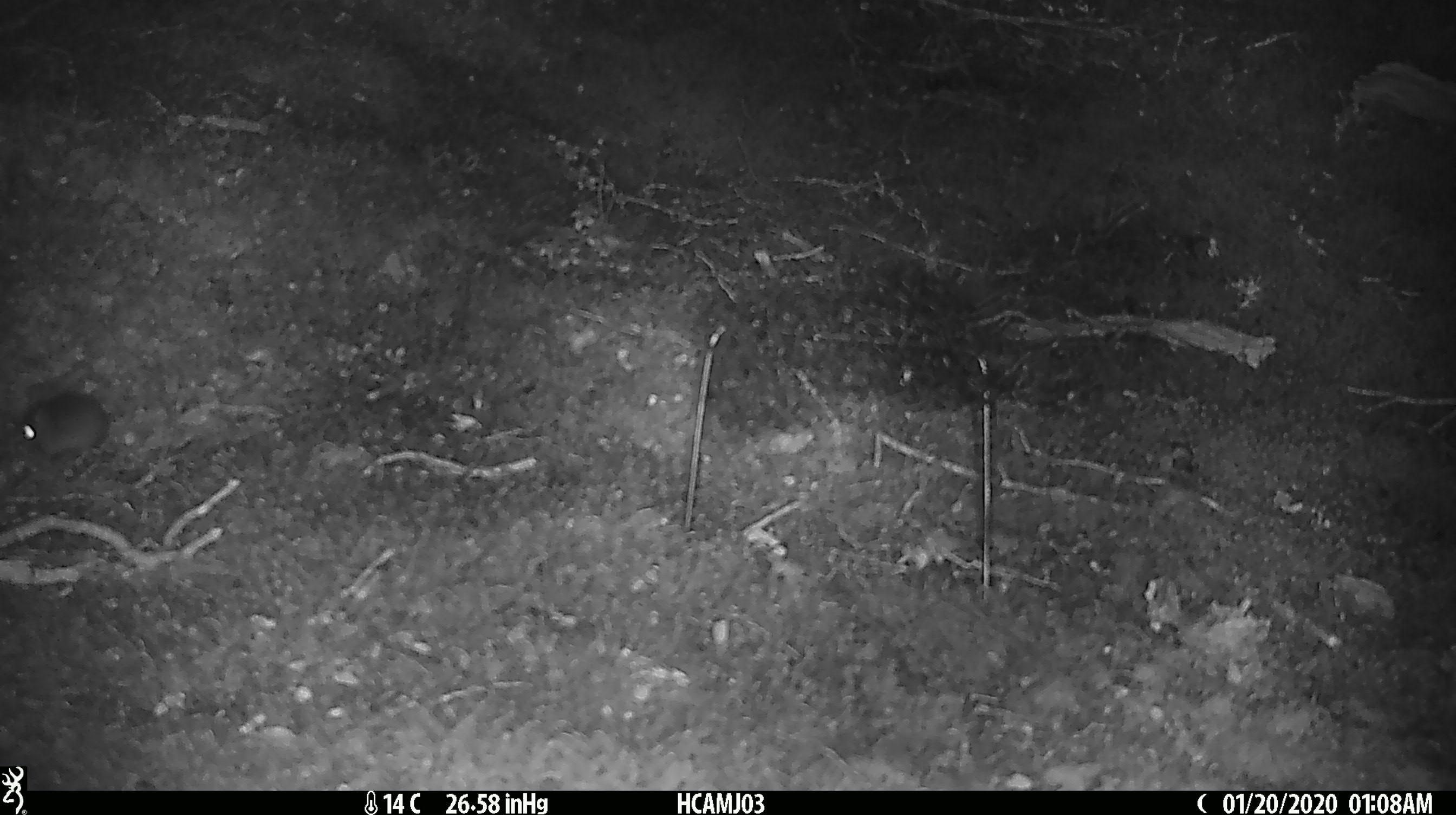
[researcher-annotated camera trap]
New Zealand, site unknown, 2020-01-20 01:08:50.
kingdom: Animalia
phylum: Chordata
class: Mammalia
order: Rodentia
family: Muridae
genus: Mus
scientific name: Mus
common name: mouse